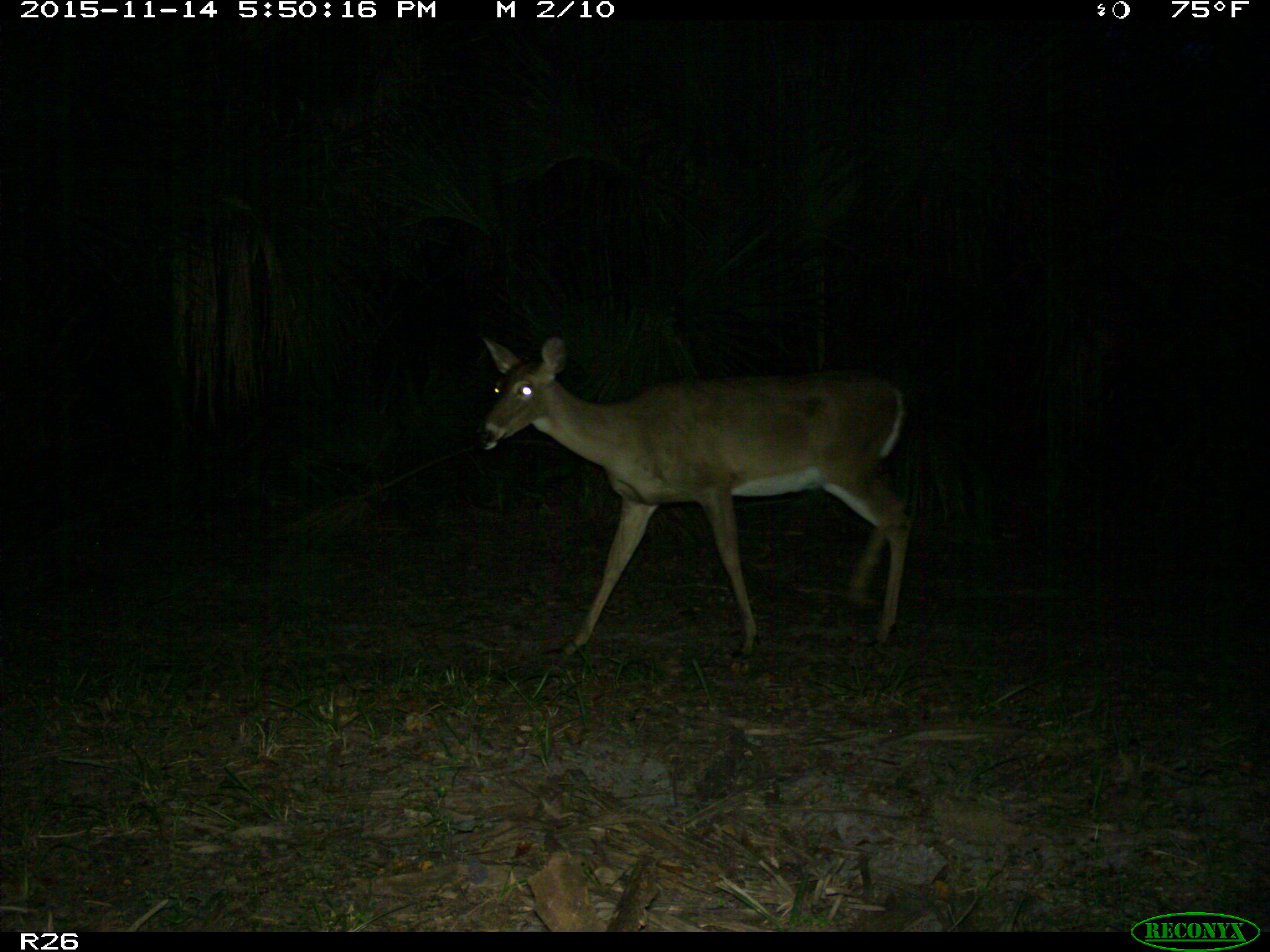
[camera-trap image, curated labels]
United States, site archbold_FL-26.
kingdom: Animalia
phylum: Chordata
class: Mammalia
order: Artiodactyla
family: Cervidae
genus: Odocoileus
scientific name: Odocoileus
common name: deer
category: unidentified deer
Unidentified deer (deer) (Odocoileus).